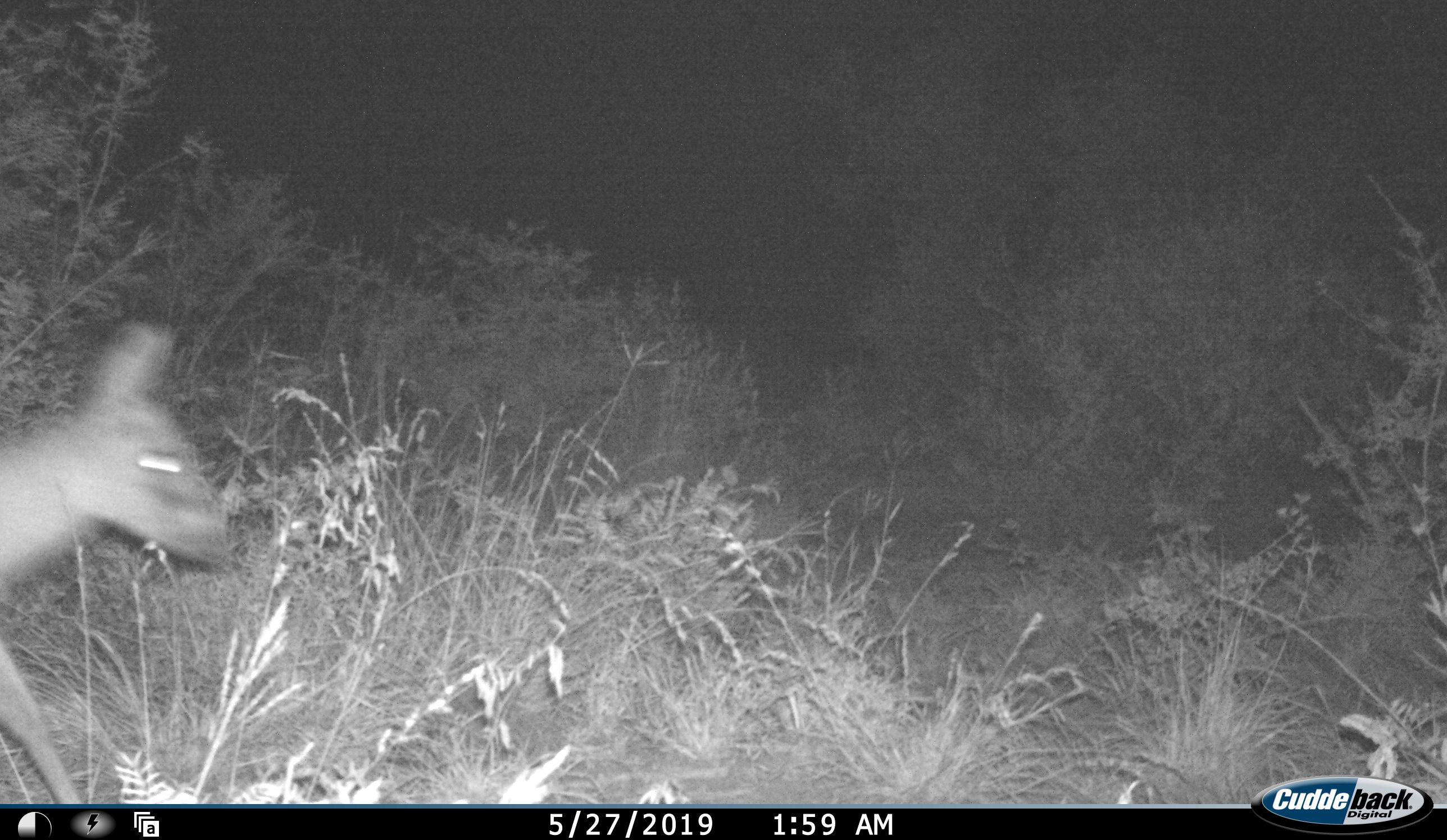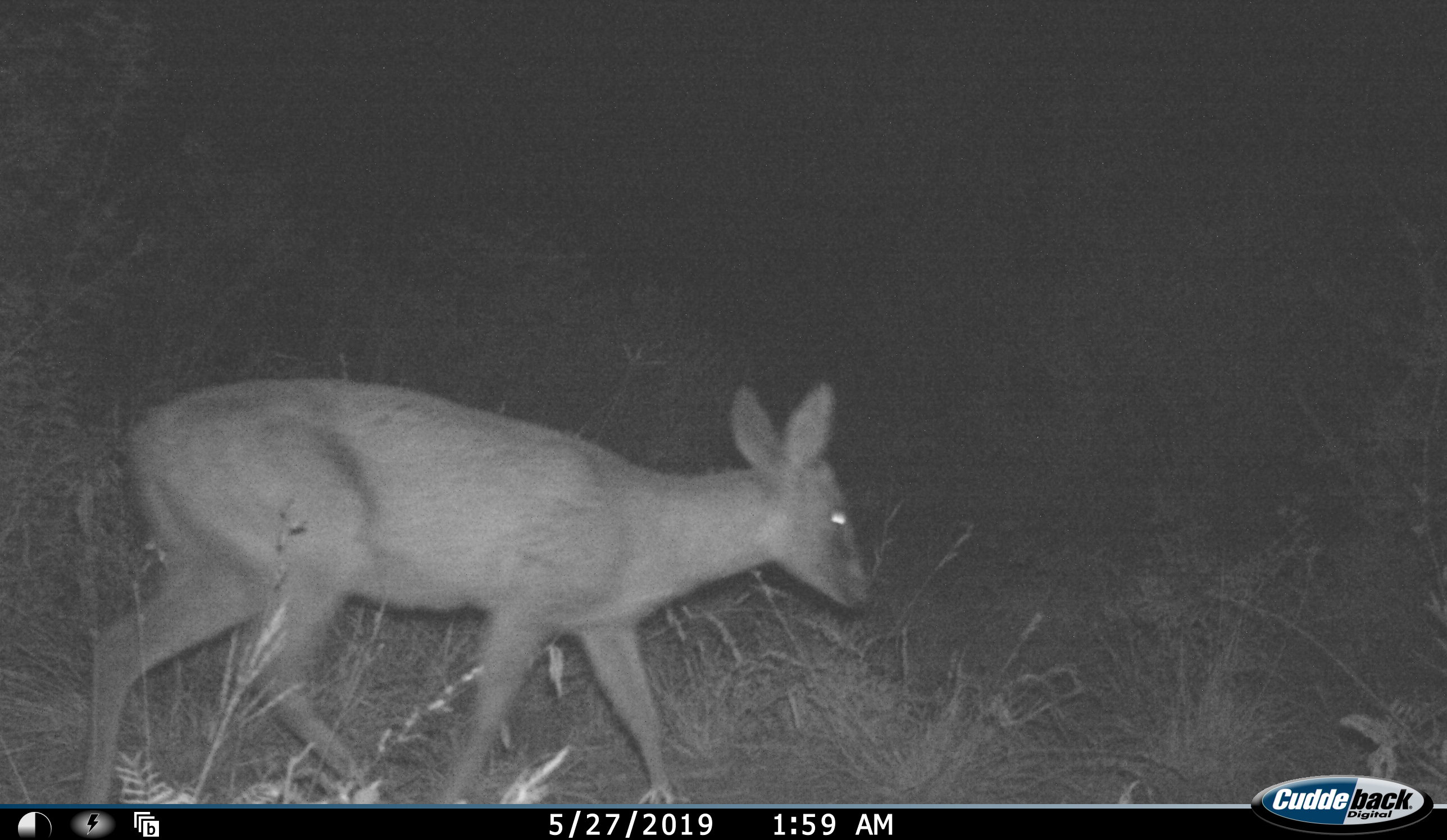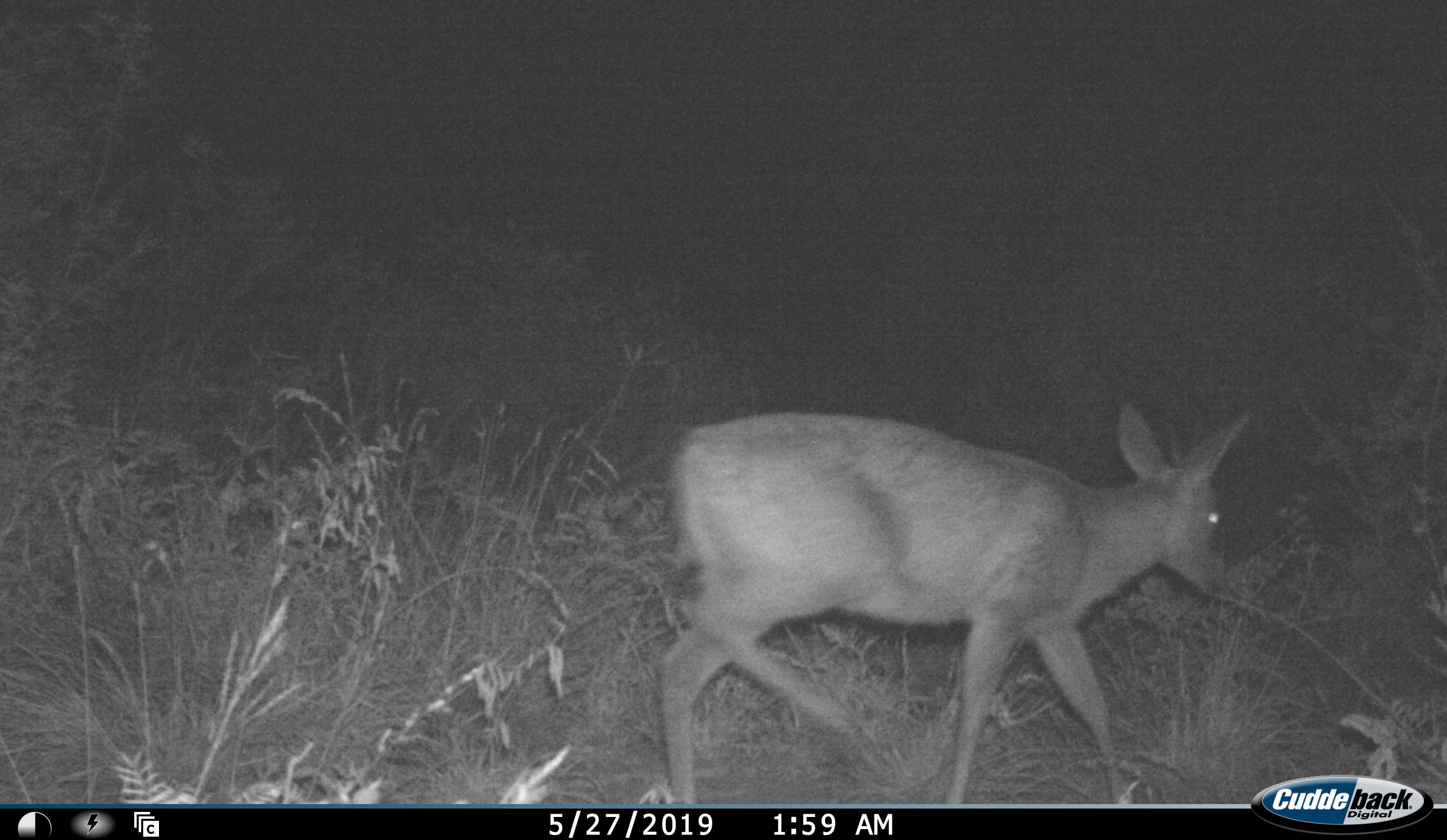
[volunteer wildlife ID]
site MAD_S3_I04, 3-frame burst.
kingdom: Animalia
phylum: Chordata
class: Mammalia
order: Artiodactyla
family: Bovidae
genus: Aepyceros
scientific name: Aepyceros melampus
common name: impala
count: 1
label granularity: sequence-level